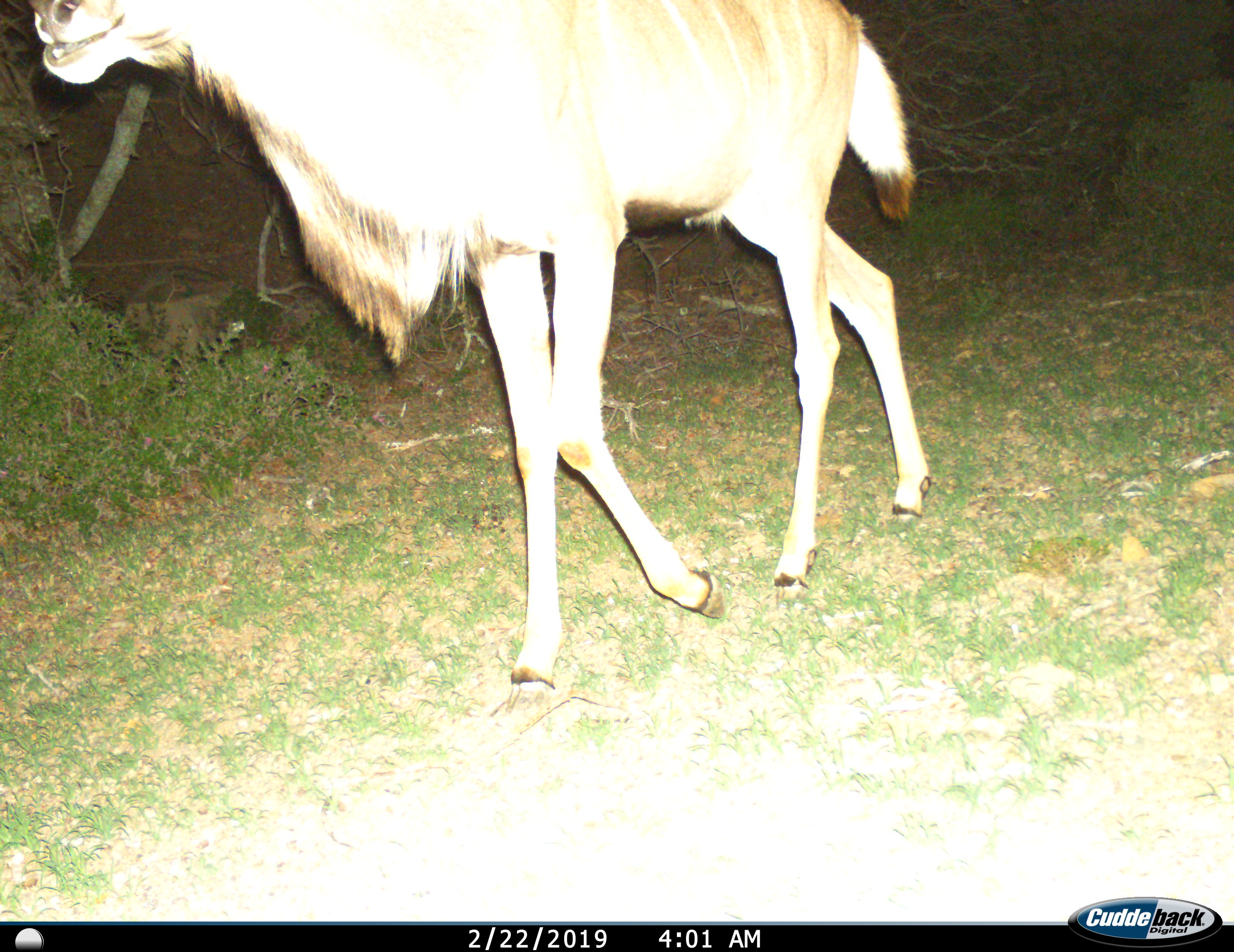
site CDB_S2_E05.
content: unidentified animal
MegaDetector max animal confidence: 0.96